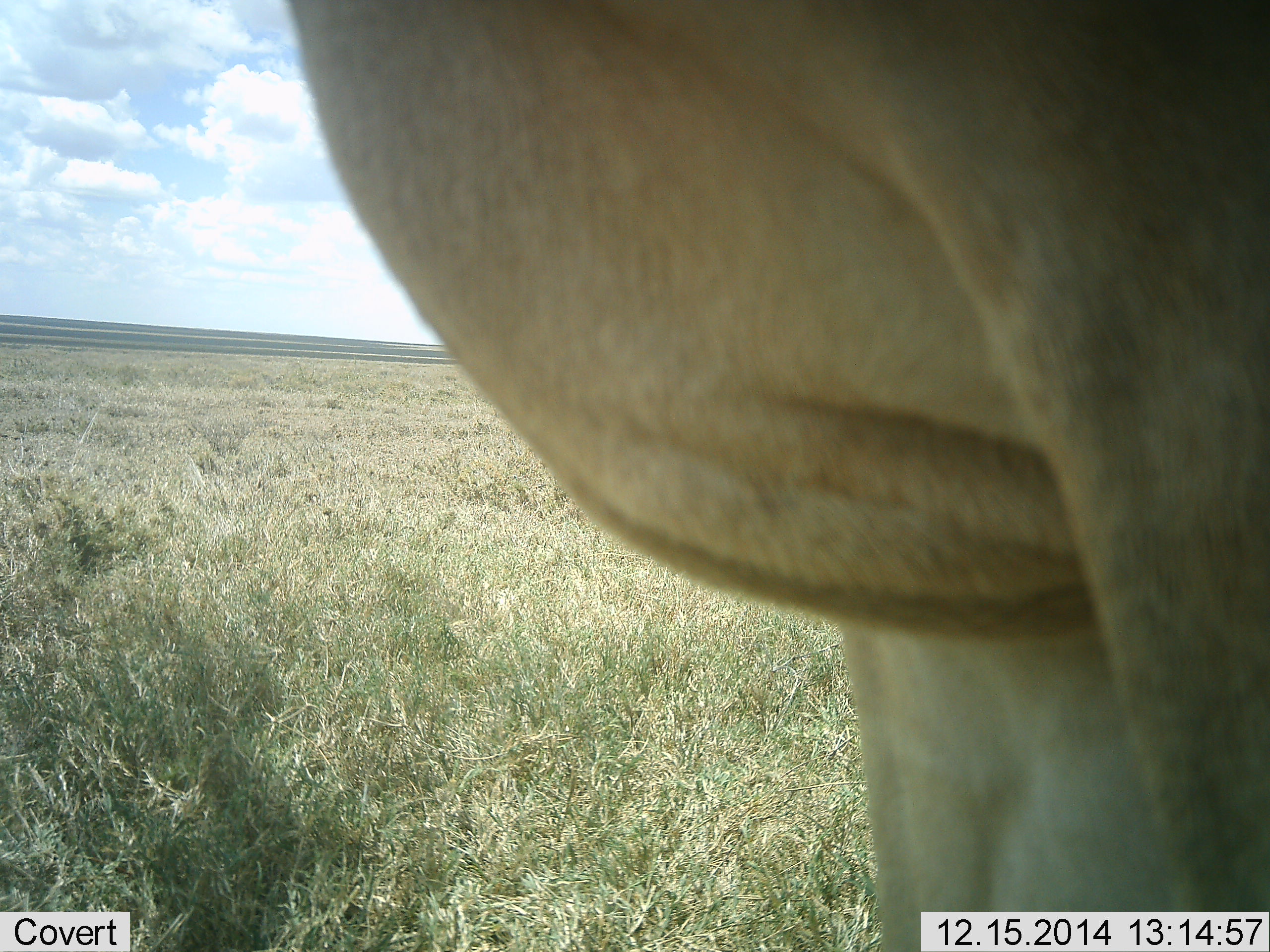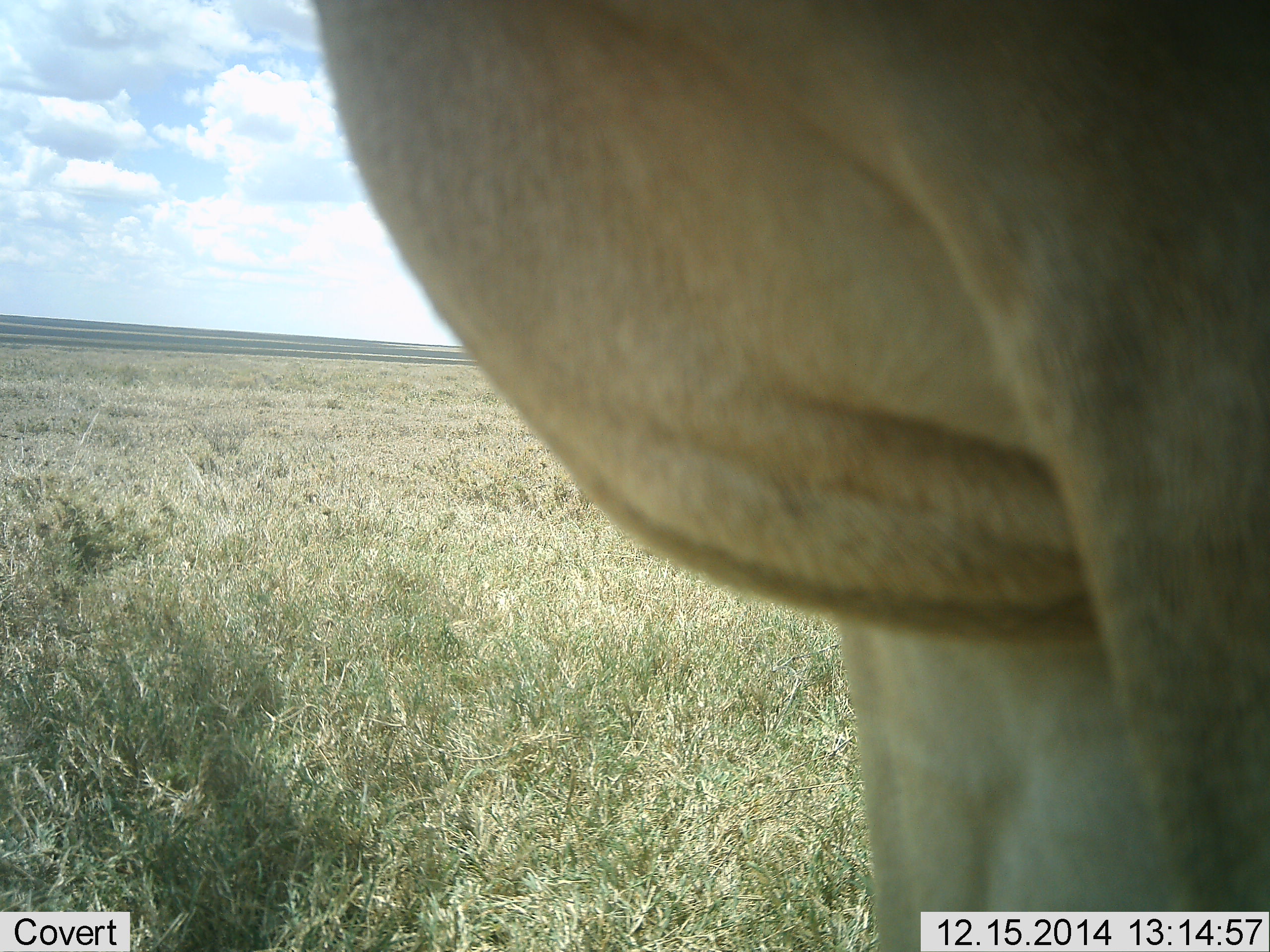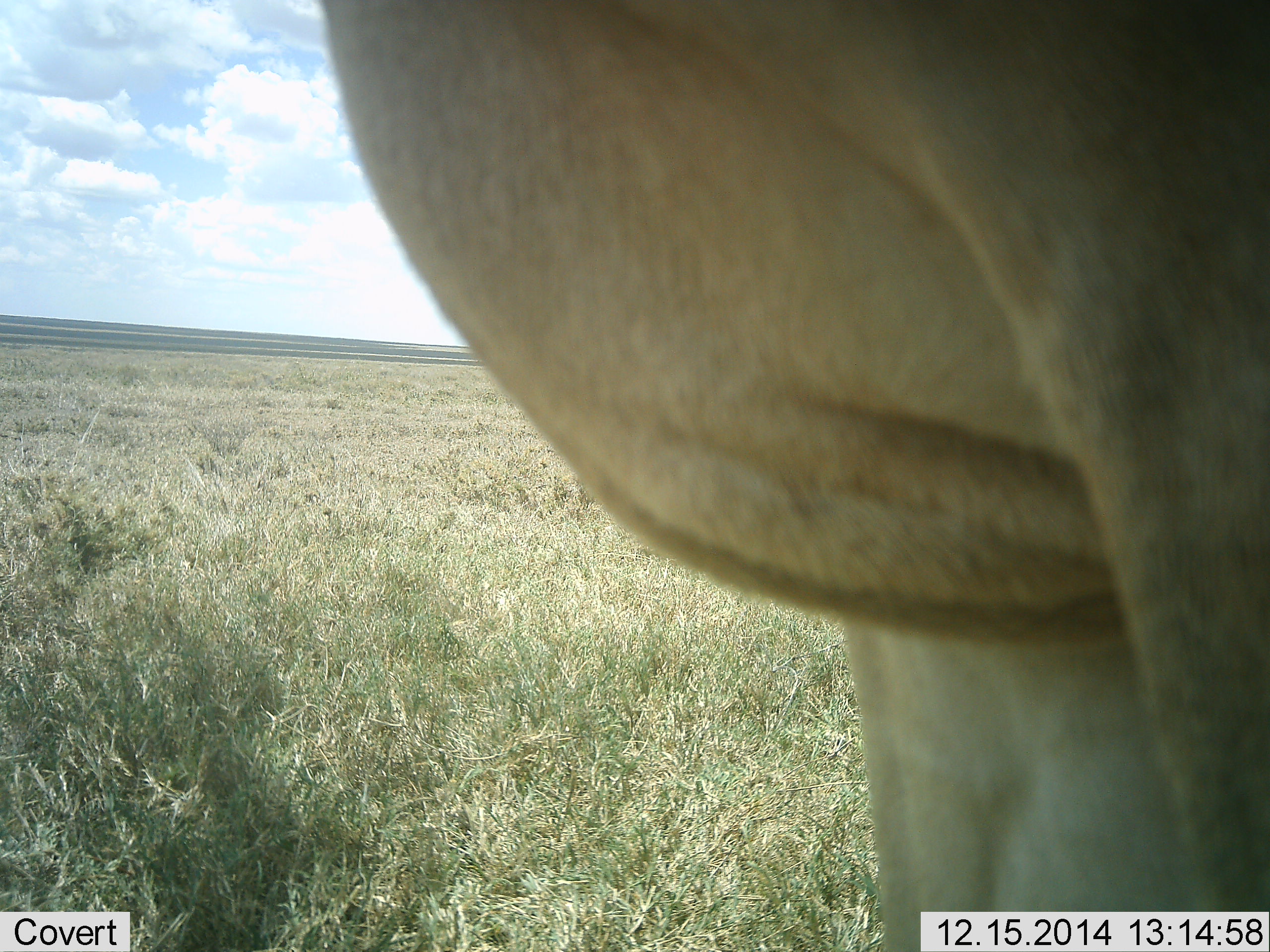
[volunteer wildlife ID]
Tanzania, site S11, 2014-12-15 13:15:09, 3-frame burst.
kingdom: Animalia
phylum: Chordata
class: Mammalia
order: Artiodactyla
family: Bovidae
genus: Alcelaphus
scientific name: Alcelaphus buselaphus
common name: hartebeest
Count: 1.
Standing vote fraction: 100%.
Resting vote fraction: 0%.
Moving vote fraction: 0%.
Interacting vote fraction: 0%.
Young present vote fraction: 0%.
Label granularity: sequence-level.